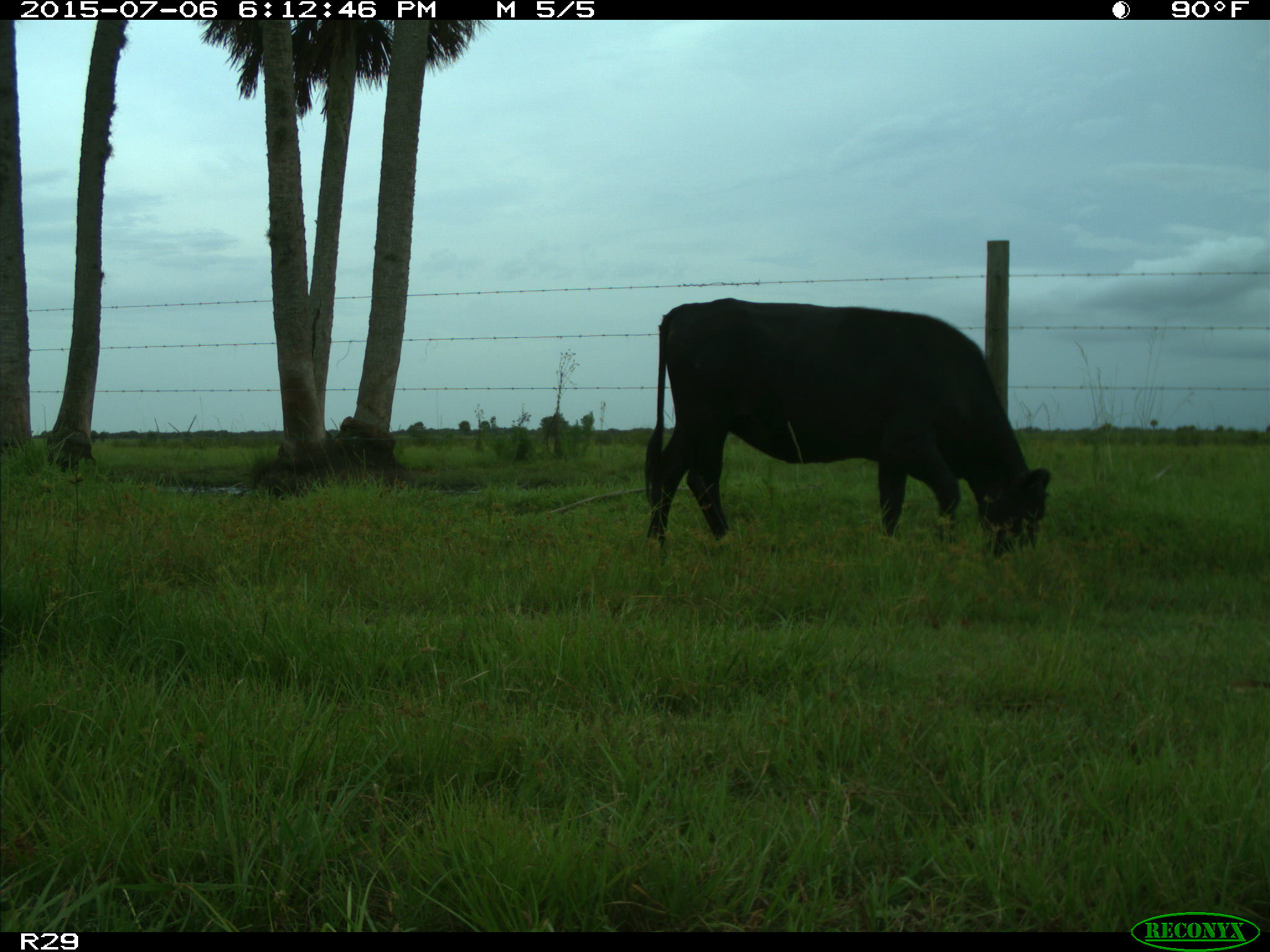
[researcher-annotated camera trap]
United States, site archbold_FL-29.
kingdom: Animalia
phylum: Chordata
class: Mammalia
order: Artiodactyla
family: Bovidae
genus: Bos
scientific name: Bos taurus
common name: domestic cow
Bos taurus (domestic cow).